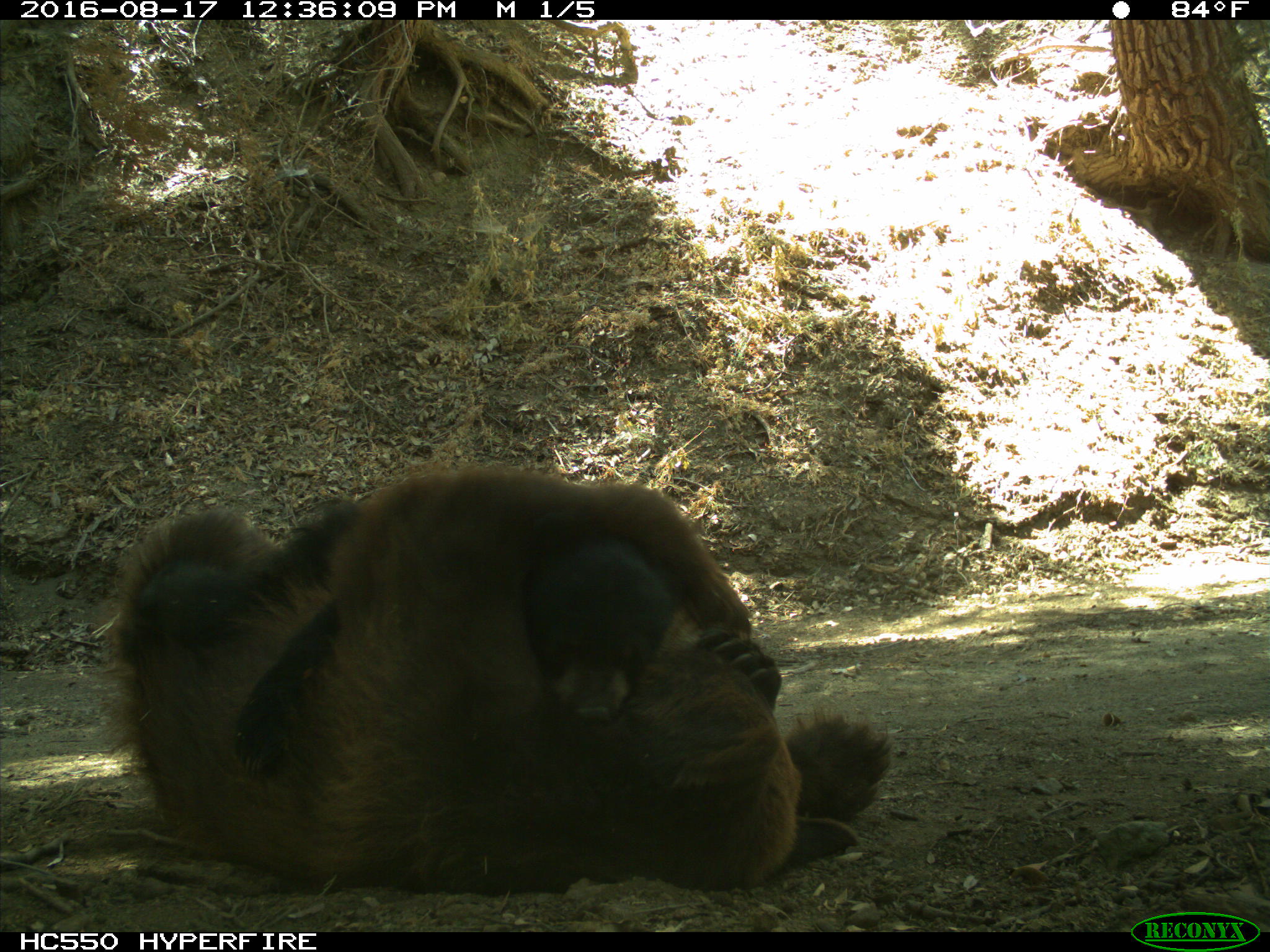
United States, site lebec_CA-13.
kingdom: Animalia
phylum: Chordata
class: Mammalia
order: Carnivora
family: Ursidae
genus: Ursus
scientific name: Ursus americanus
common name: american black bear